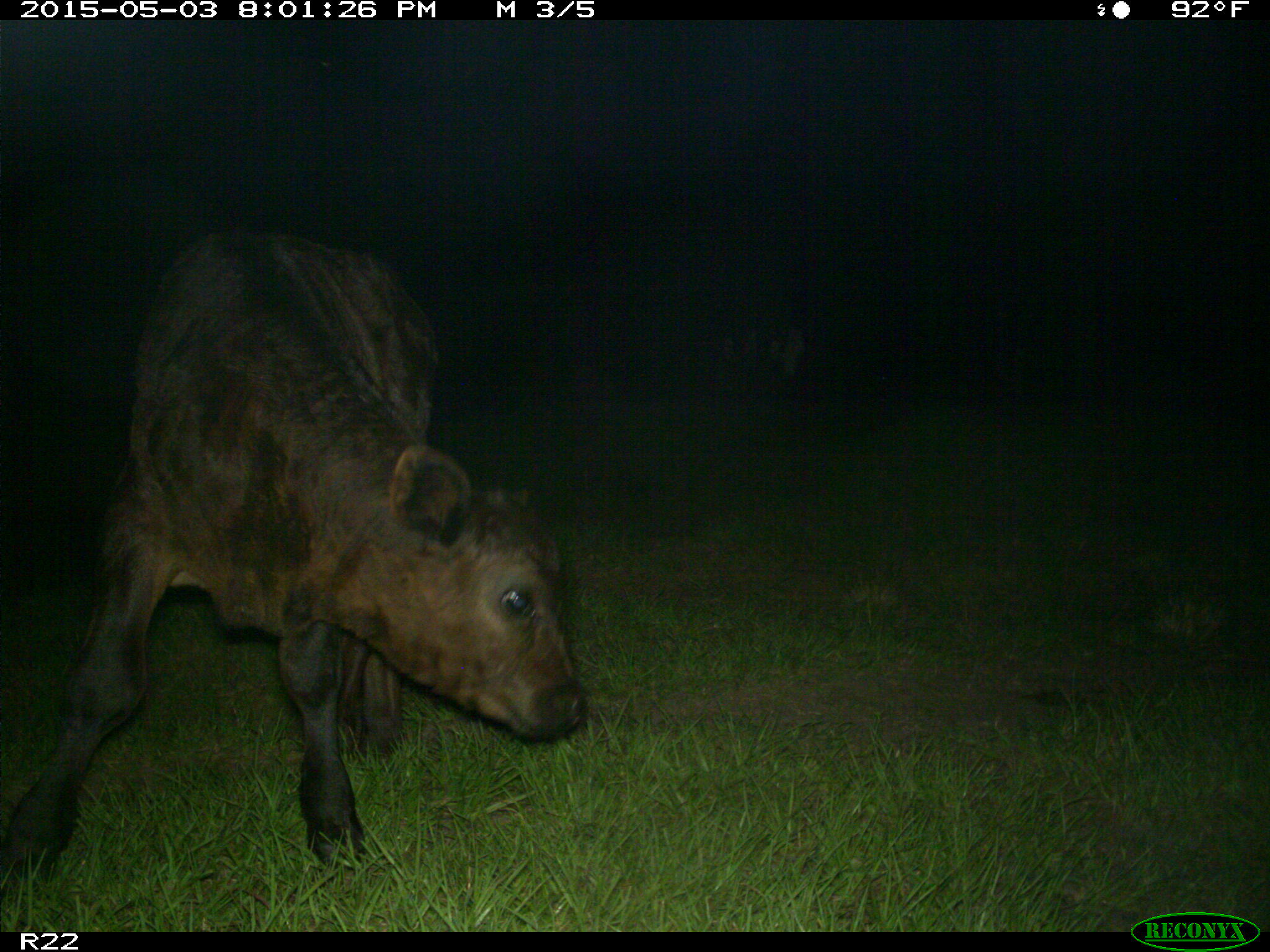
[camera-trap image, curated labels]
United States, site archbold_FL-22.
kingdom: Animalia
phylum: Chordata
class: Mammalia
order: Artiodactyla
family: Bovidae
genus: Bos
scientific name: Bos taurus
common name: domestic cow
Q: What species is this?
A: Bos taurus (domestic cow).